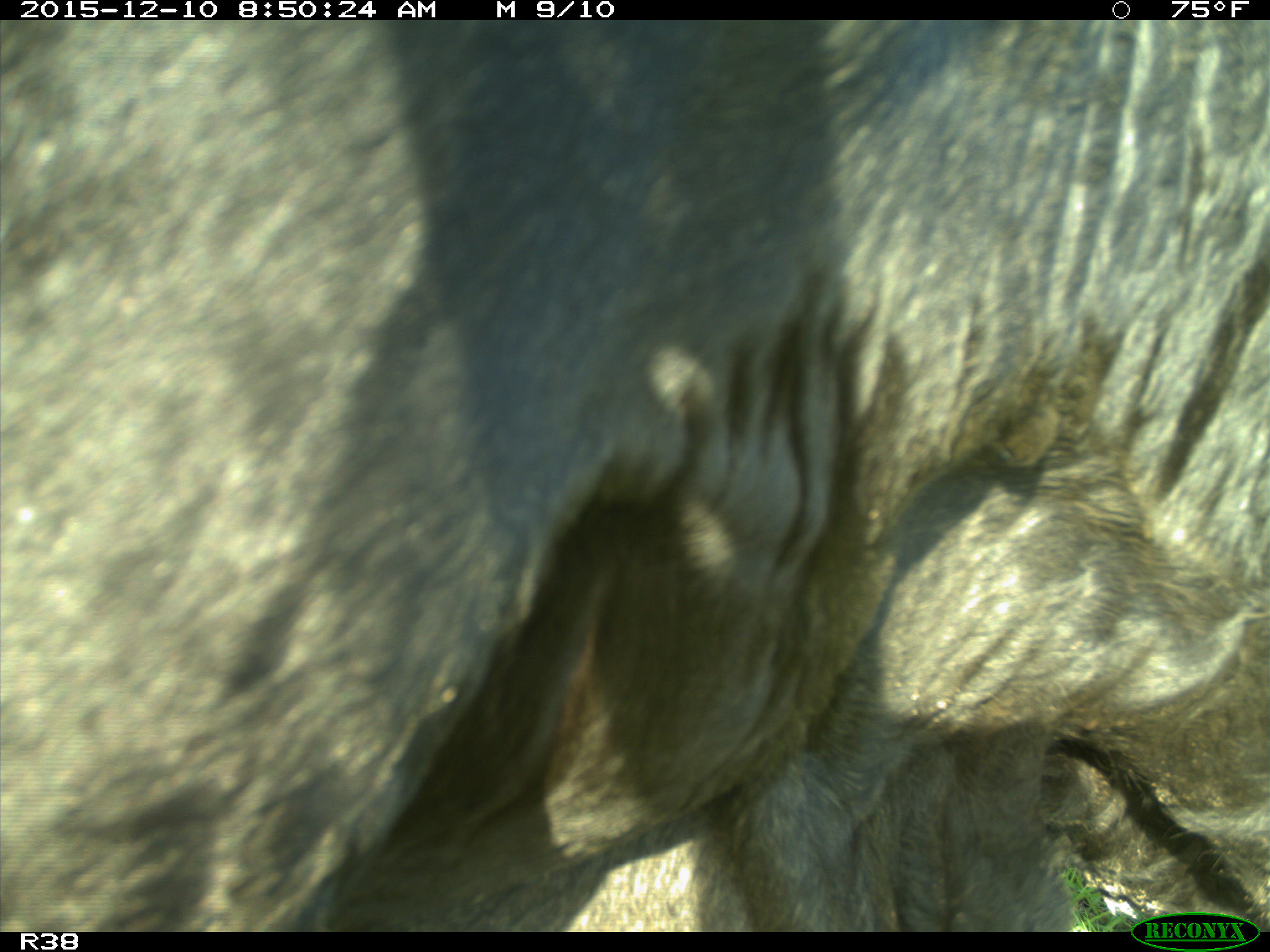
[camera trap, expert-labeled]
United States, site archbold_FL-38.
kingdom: Animalia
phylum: Chordata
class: Mammalia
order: Artiodactyla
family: Bovidae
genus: Bos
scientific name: Bos taurus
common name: domestic cow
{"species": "Bos taurus (domestic cow)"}